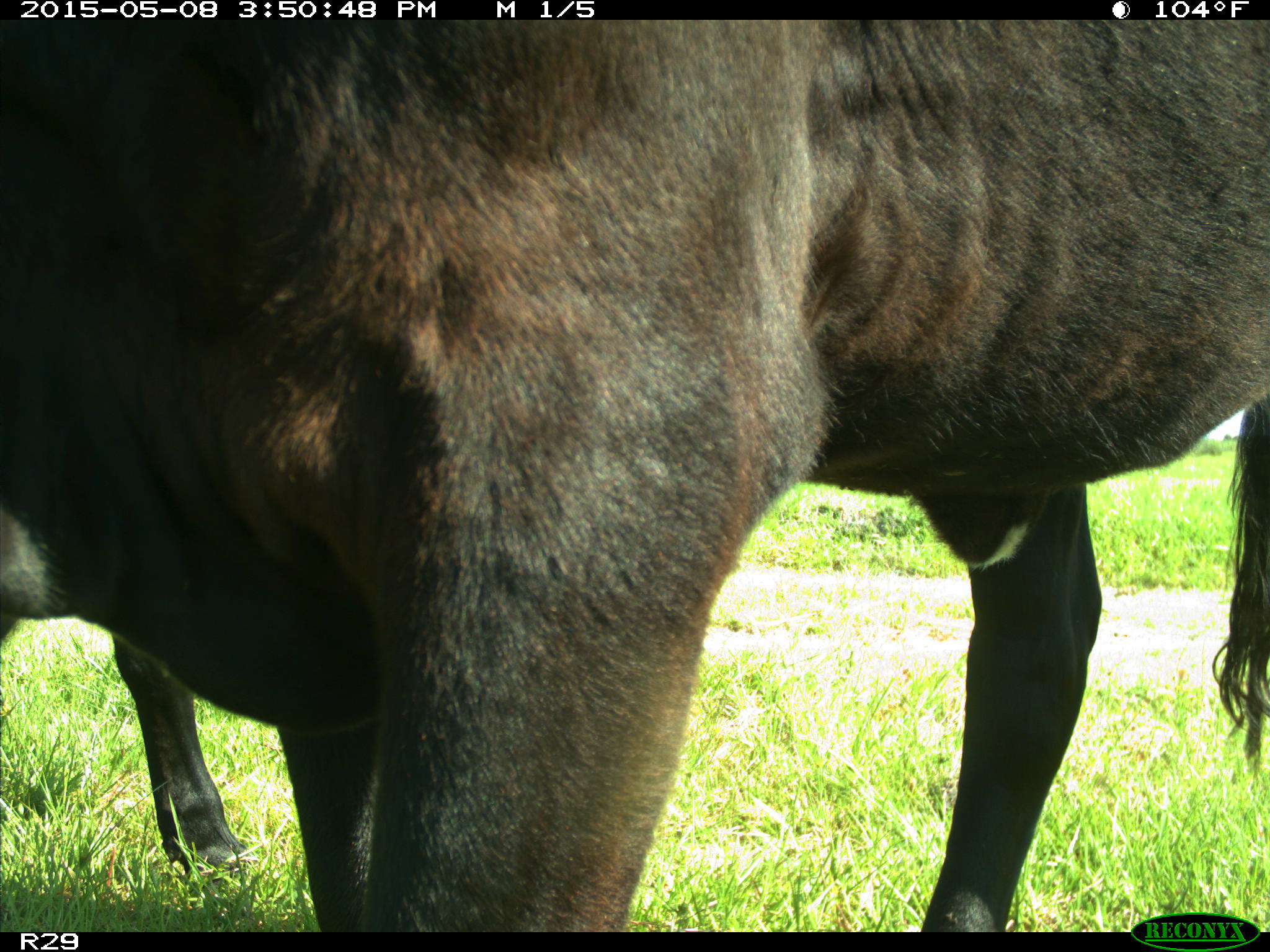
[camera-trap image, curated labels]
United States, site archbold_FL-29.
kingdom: Animalia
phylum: Chordata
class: Mammalia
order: Artiodactyla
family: Bovidae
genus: Bos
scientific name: Bos taurus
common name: domestic cow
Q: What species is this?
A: Bos taurus (domestic cow).